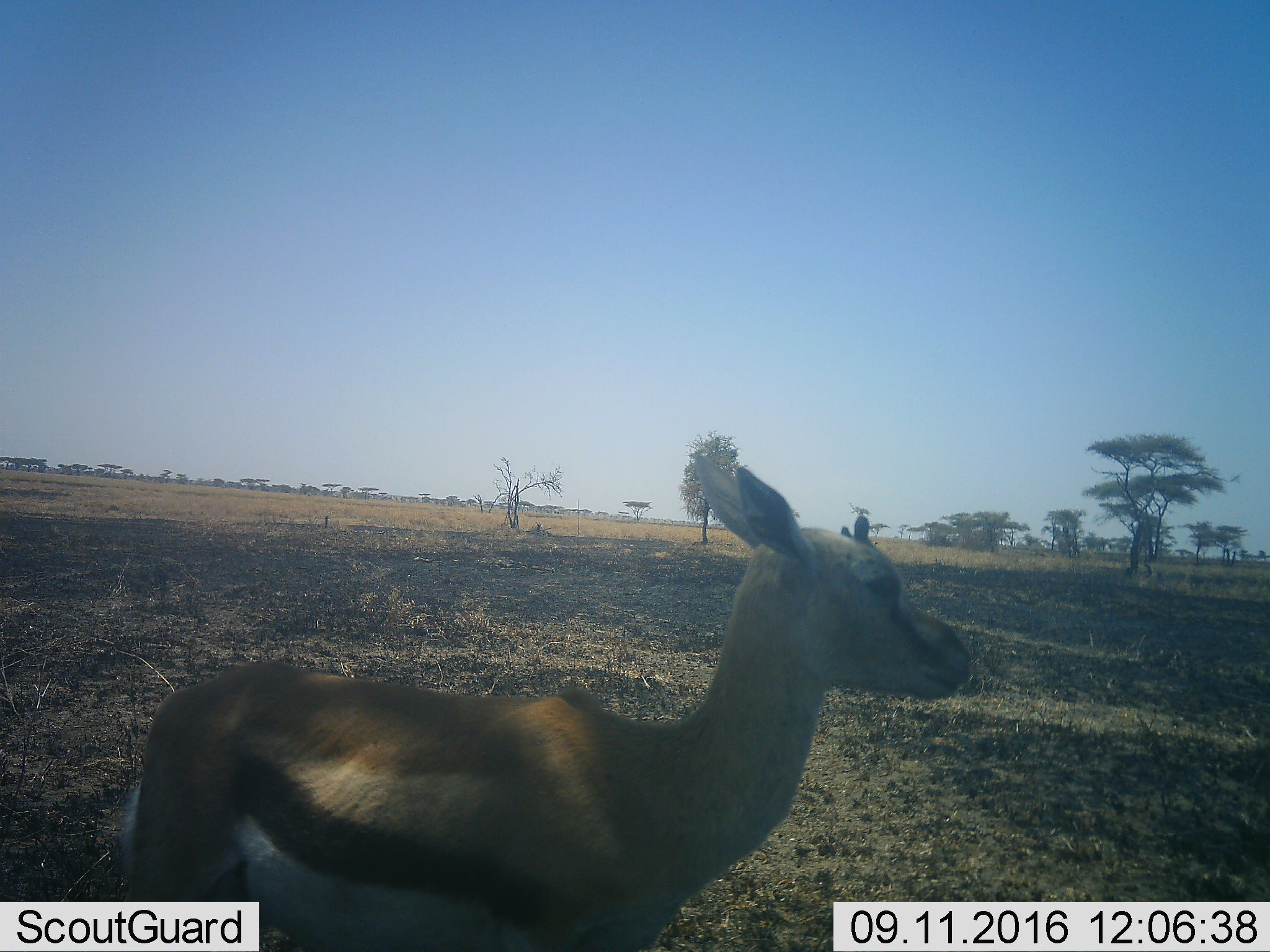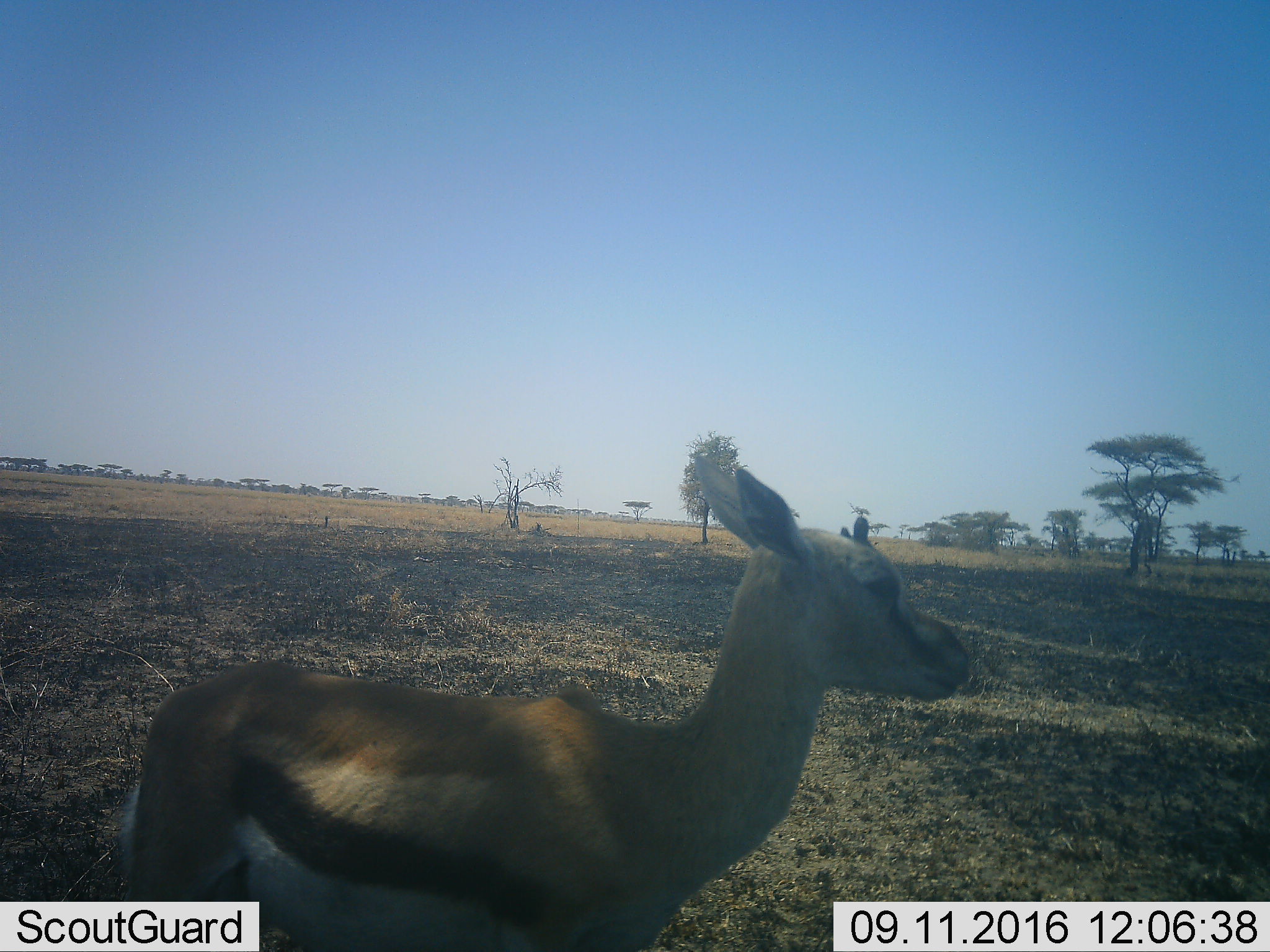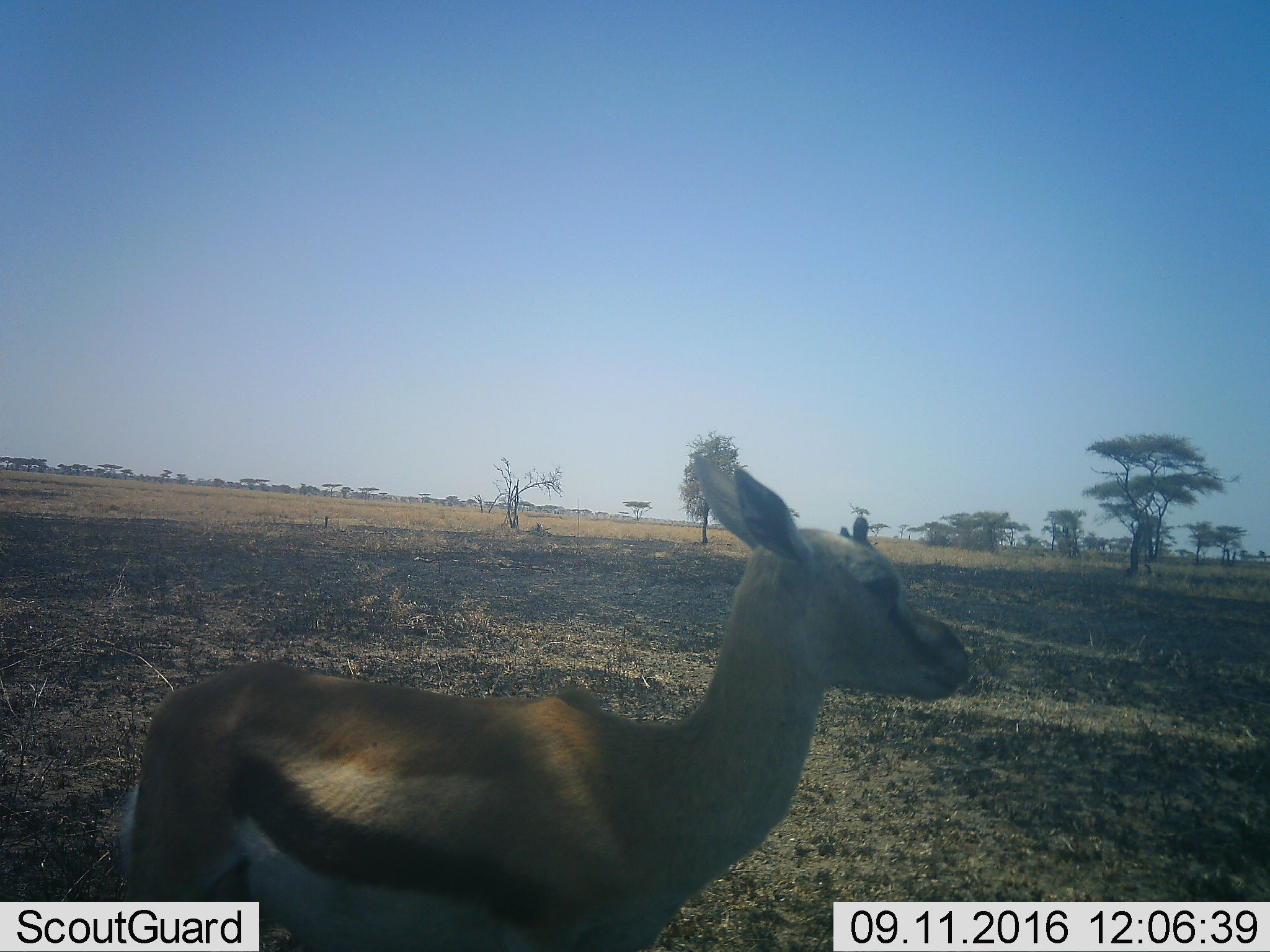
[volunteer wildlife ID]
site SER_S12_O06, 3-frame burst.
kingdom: Animalia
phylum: Chordata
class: Mammalia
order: Artiodactyla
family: Bovidae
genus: Eudorcas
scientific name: Eudorcas thomsonii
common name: thomson's gazelle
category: gazellethomsons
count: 1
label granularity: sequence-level